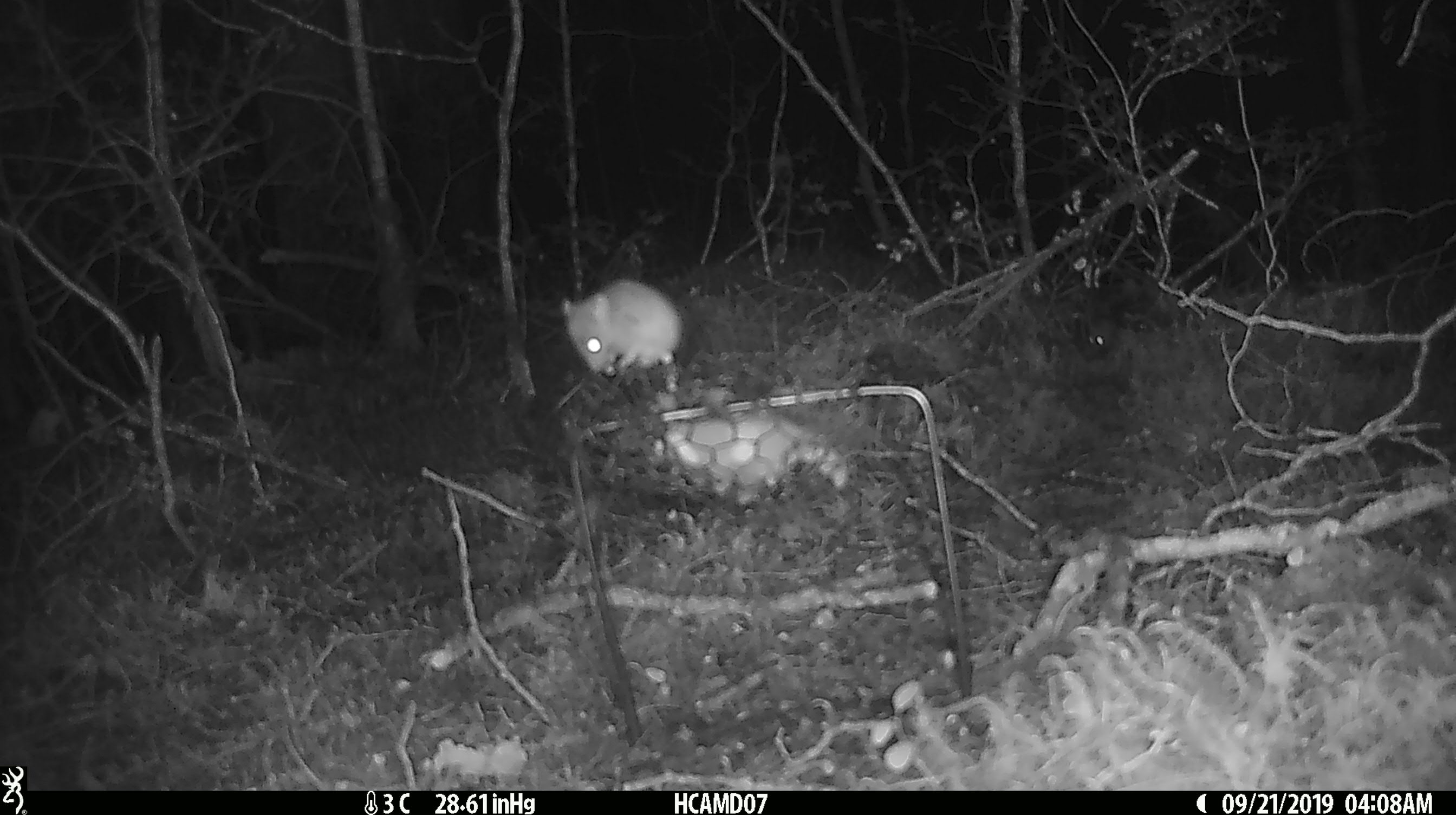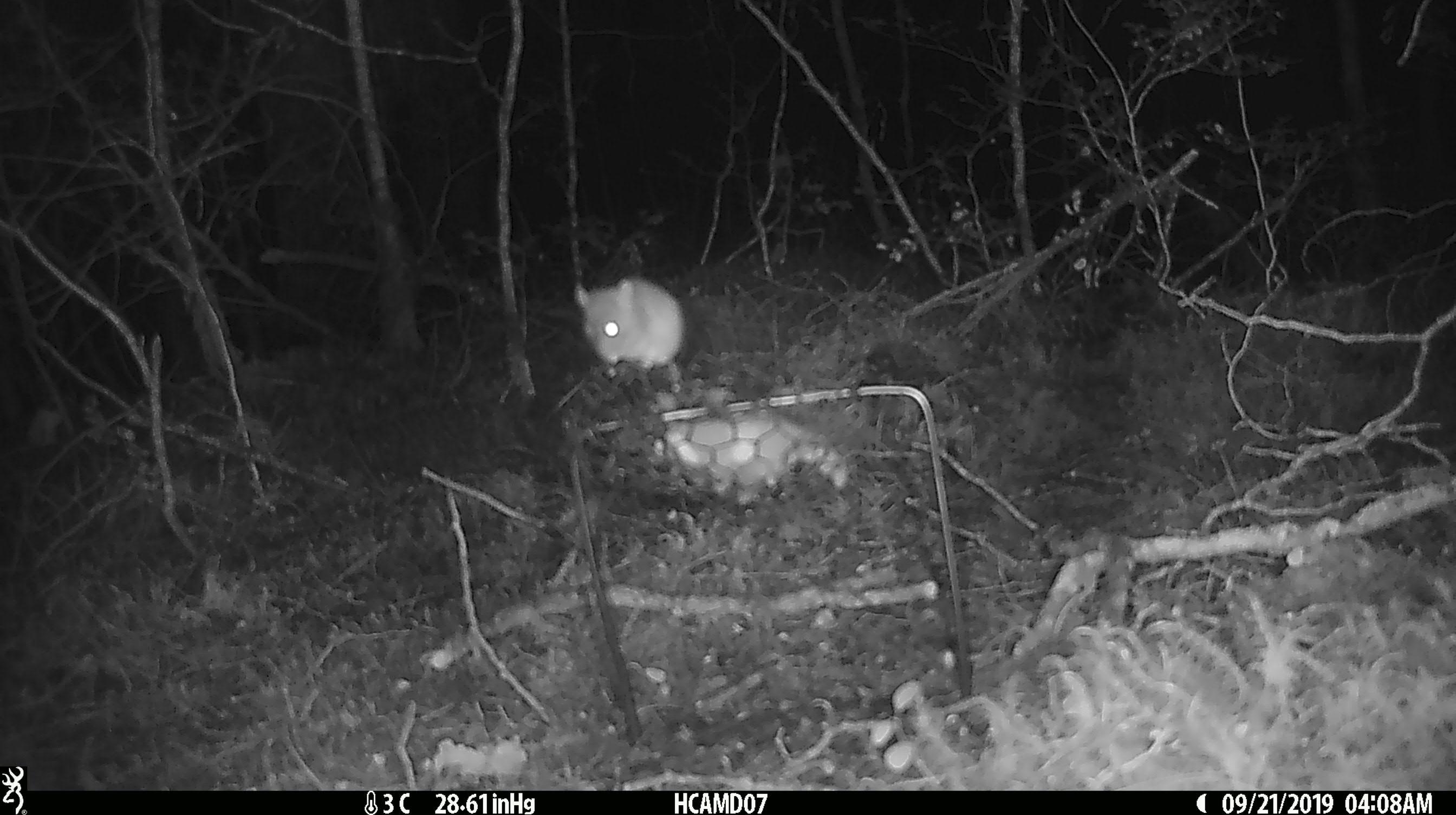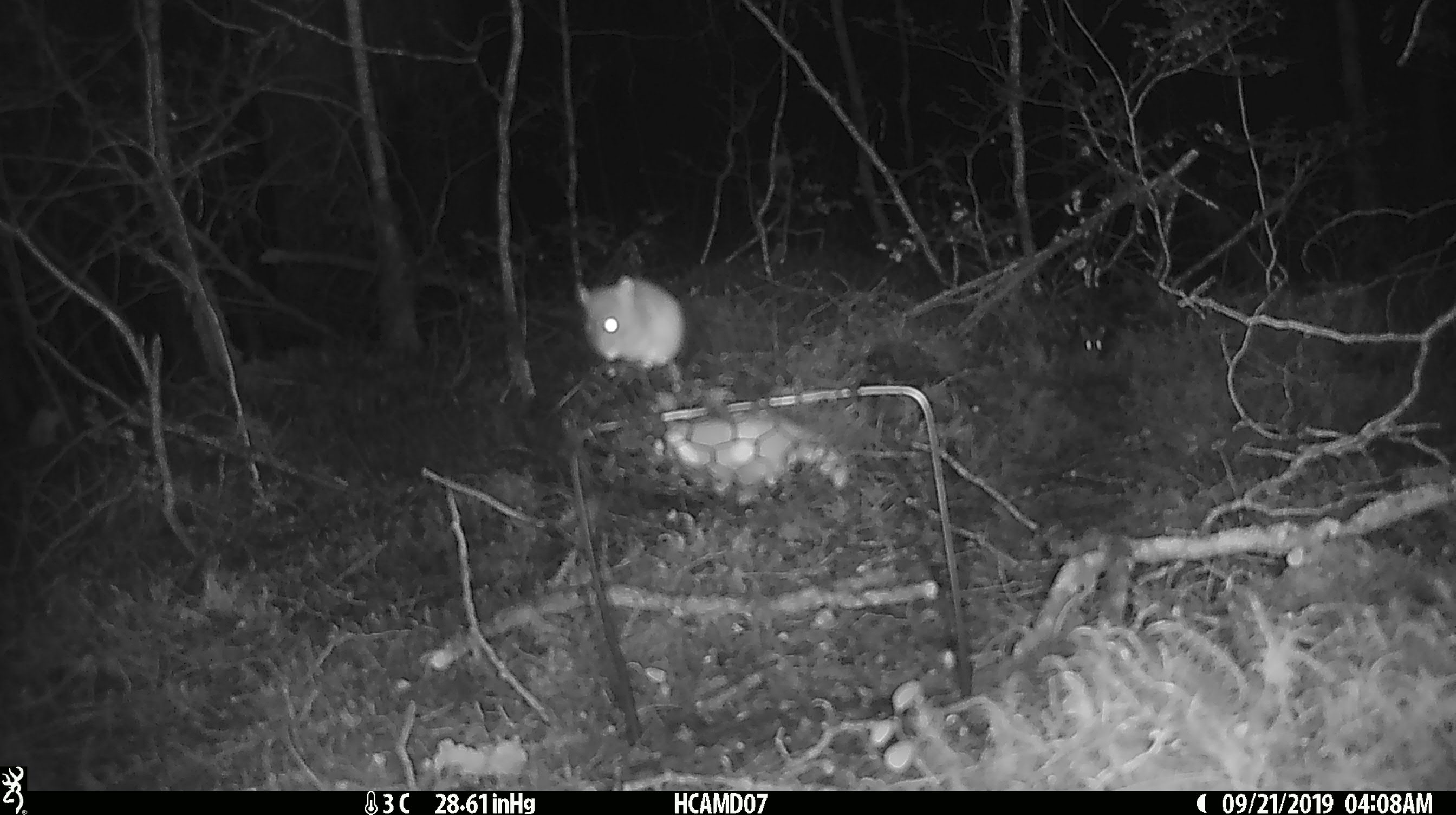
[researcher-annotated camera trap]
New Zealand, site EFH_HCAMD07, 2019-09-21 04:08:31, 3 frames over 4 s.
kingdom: Animalia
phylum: Chordata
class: Mammalia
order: Rodentia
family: Muridae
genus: Mus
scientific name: Mus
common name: mouse